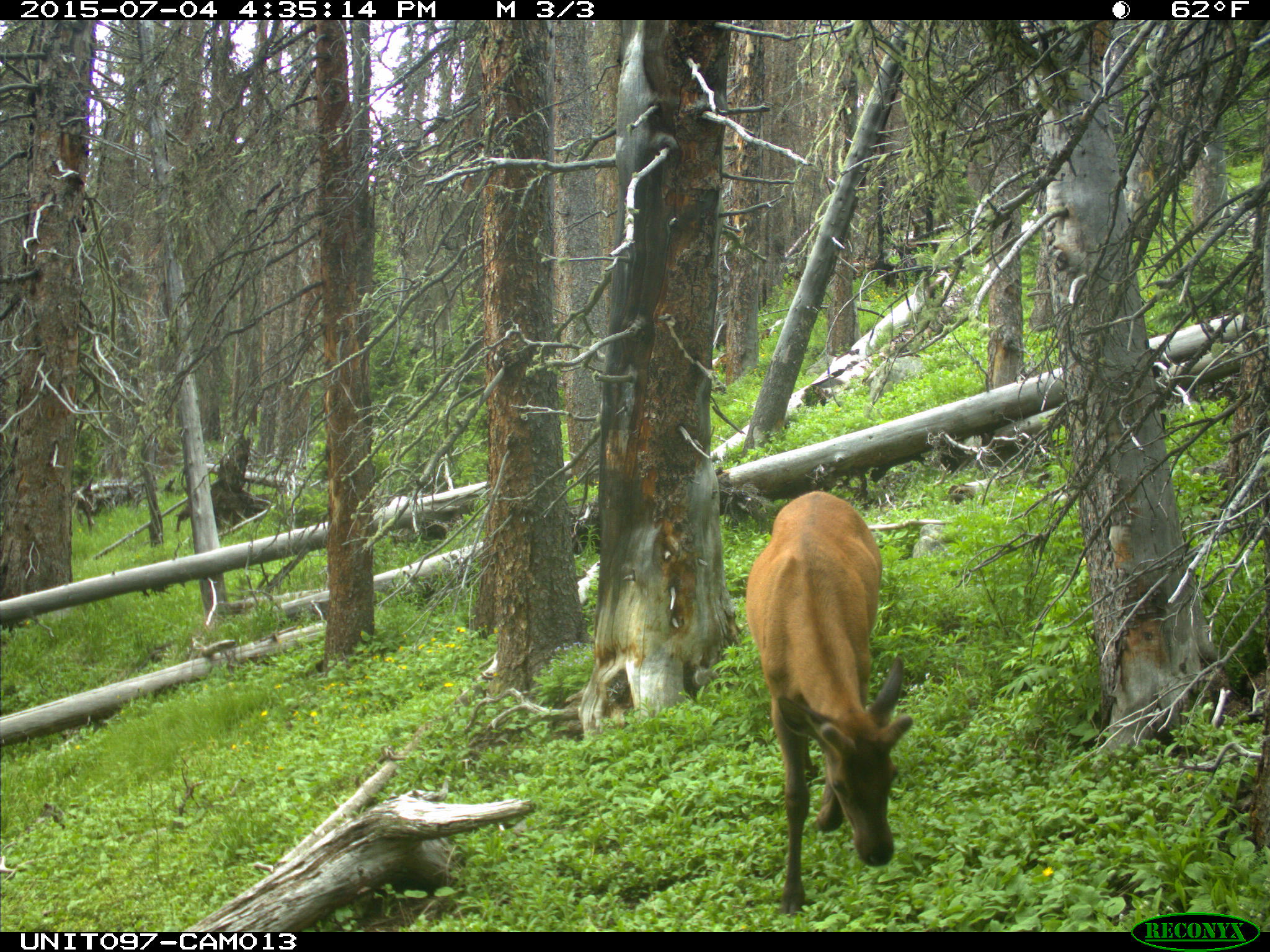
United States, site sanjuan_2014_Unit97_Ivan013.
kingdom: Animalia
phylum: Chordata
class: Mammalia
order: Artiodactyla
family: Cervidae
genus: Cervus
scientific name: Cervus elaphus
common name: red deer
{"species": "Cervus elaphus (red deer)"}